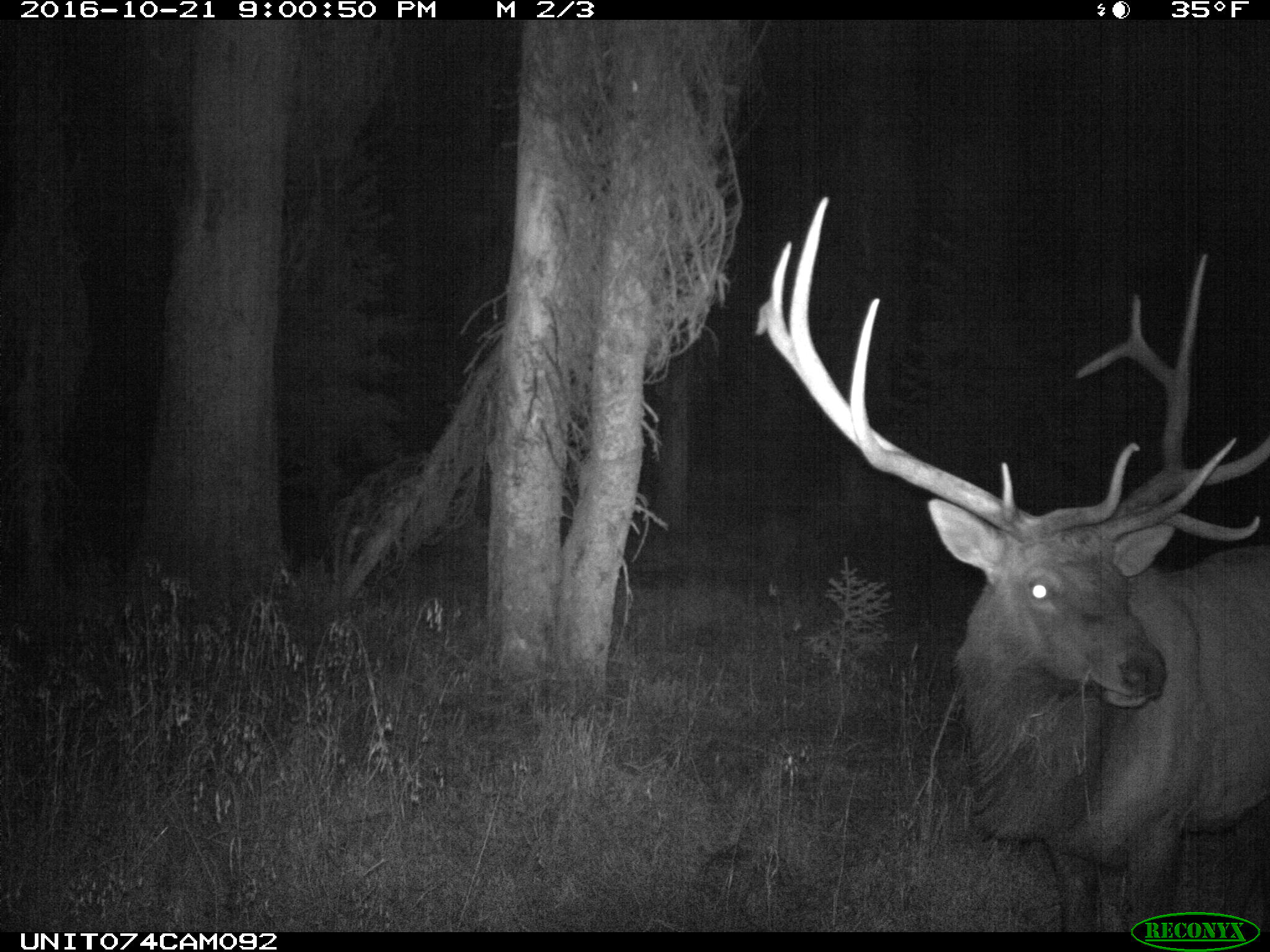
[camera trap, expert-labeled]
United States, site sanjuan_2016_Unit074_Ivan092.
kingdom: Animalia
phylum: Chordata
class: Mammalia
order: Artiodactyla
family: Cervidae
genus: Cervus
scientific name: Cervus elaphus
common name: red deer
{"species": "Cervus elaphus (red deer)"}